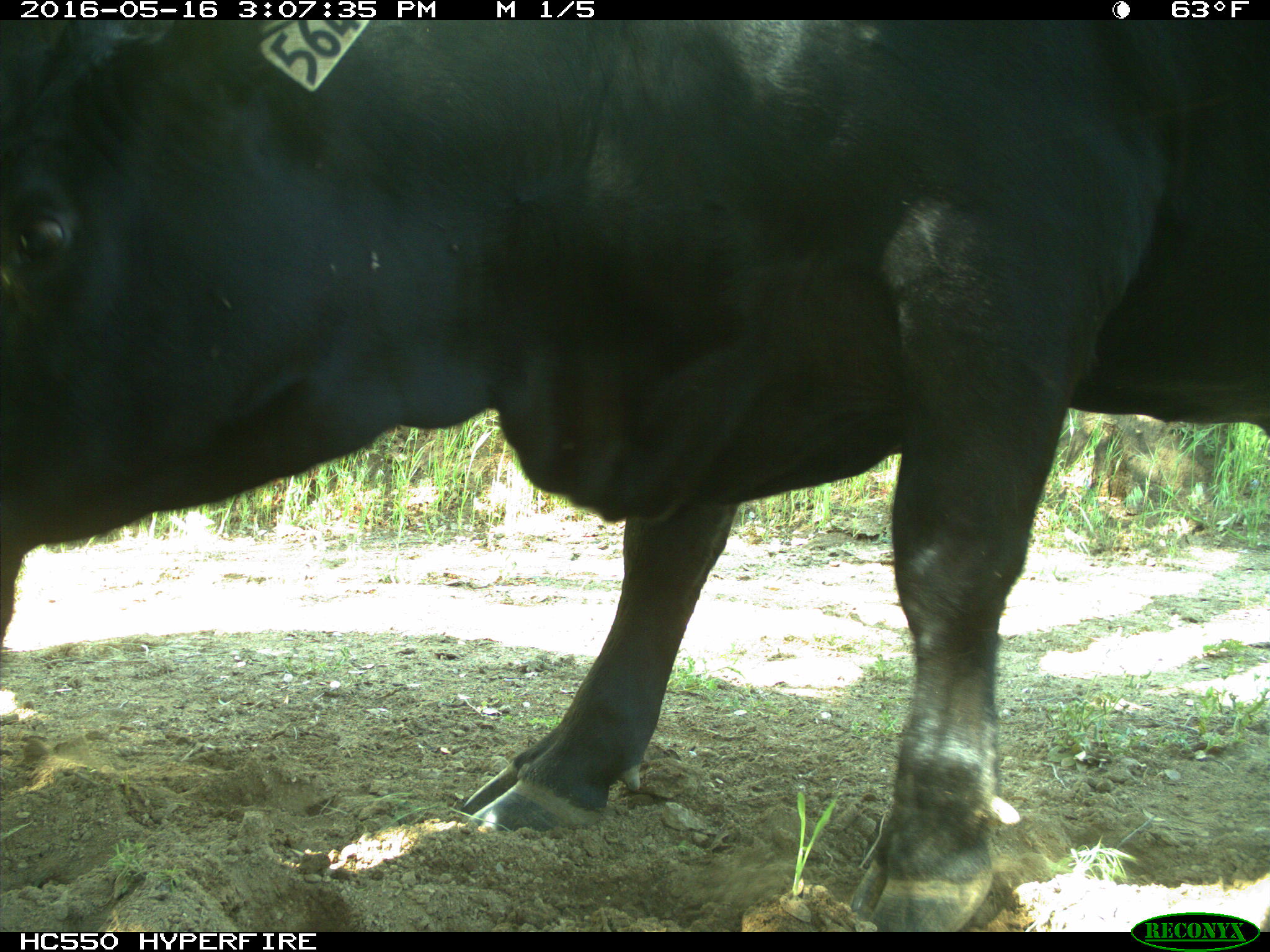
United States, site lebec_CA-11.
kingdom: Animalia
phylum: Chordata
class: Mammalia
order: Artiodactyla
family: Bovidae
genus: Bos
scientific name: Bos taurus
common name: domestic cow